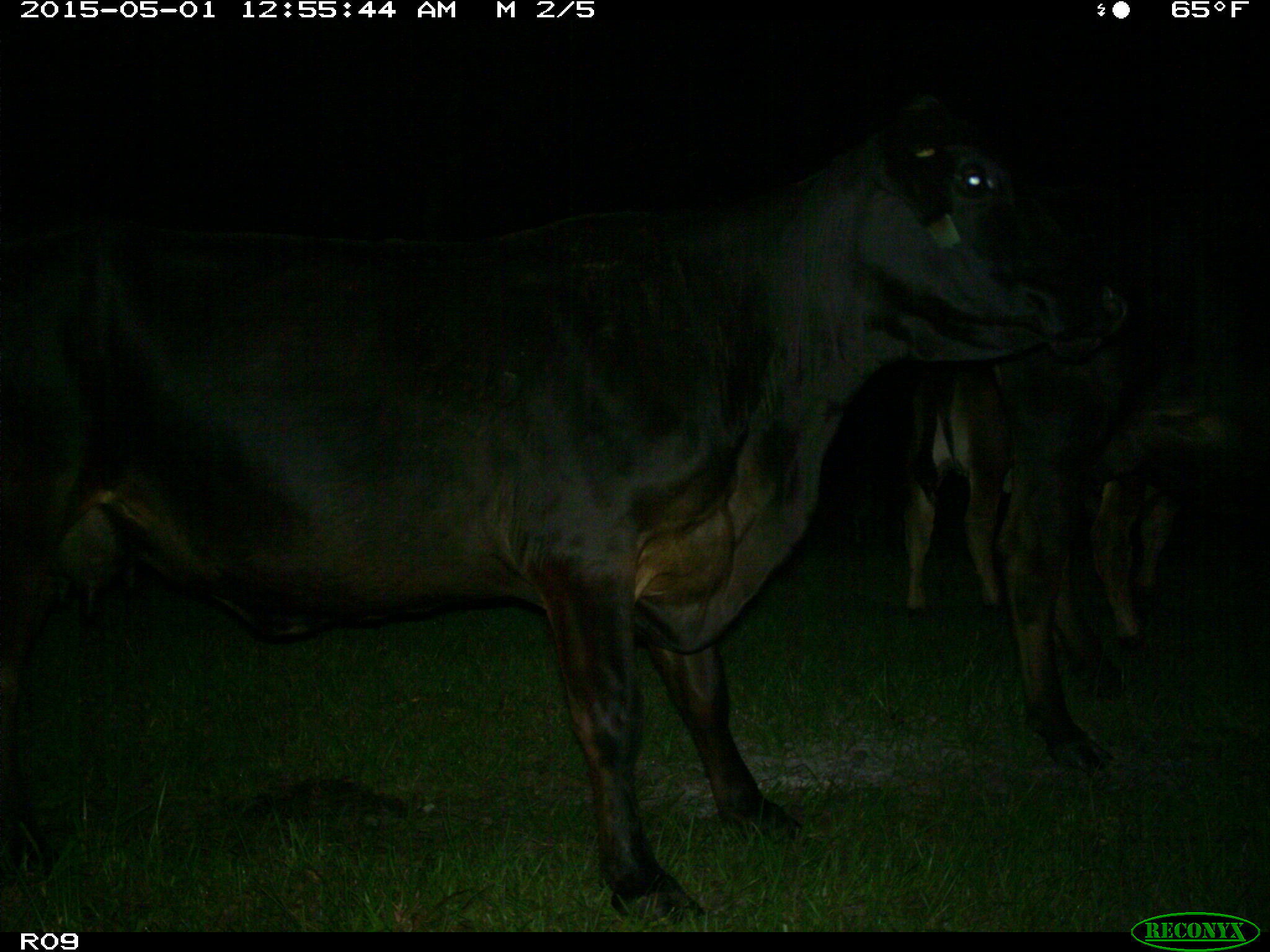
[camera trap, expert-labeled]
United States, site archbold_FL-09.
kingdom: Animalia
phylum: Chordata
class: Mammalia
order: Artiodactyla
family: Bovidae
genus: Bos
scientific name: Bos taurus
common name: domestic cow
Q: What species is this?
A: Bos taurus (domestic cow).